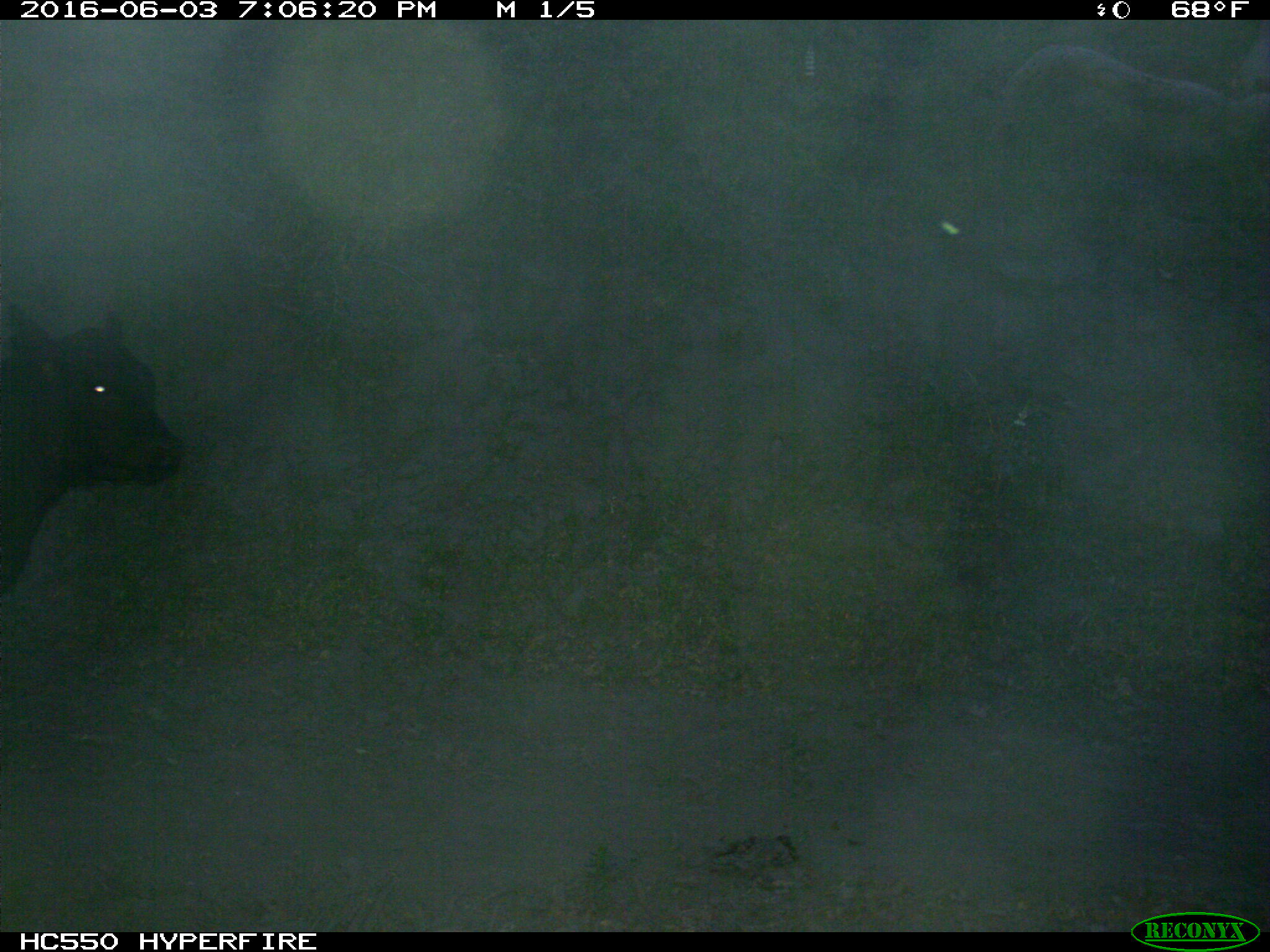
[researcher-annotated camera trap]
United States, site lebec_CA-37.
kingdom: Animalia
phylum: Chordata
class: Mammalia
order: Artiodactyla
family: Bovidae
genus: Bos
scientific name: Bos taurus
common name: domestic cow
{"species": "Bos taurus (domestic cow)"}